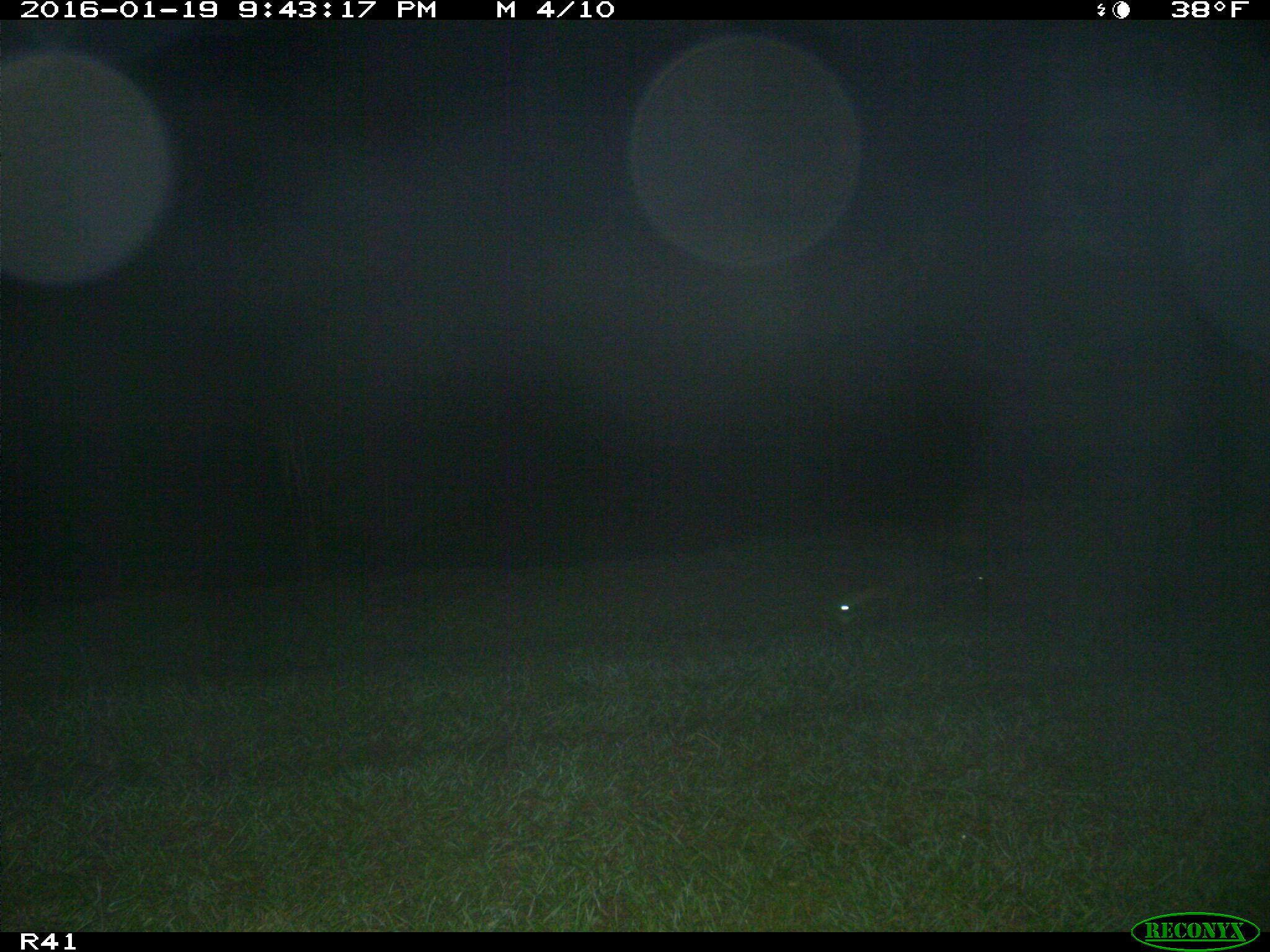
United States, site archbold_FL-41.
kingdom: Animalia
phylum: Chordata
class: Mammalia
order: Artiodactyla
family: Bovidae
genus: Bos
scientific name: Bos taurus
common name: domestic cow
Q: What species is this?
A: Bos taurus (domestic cow).